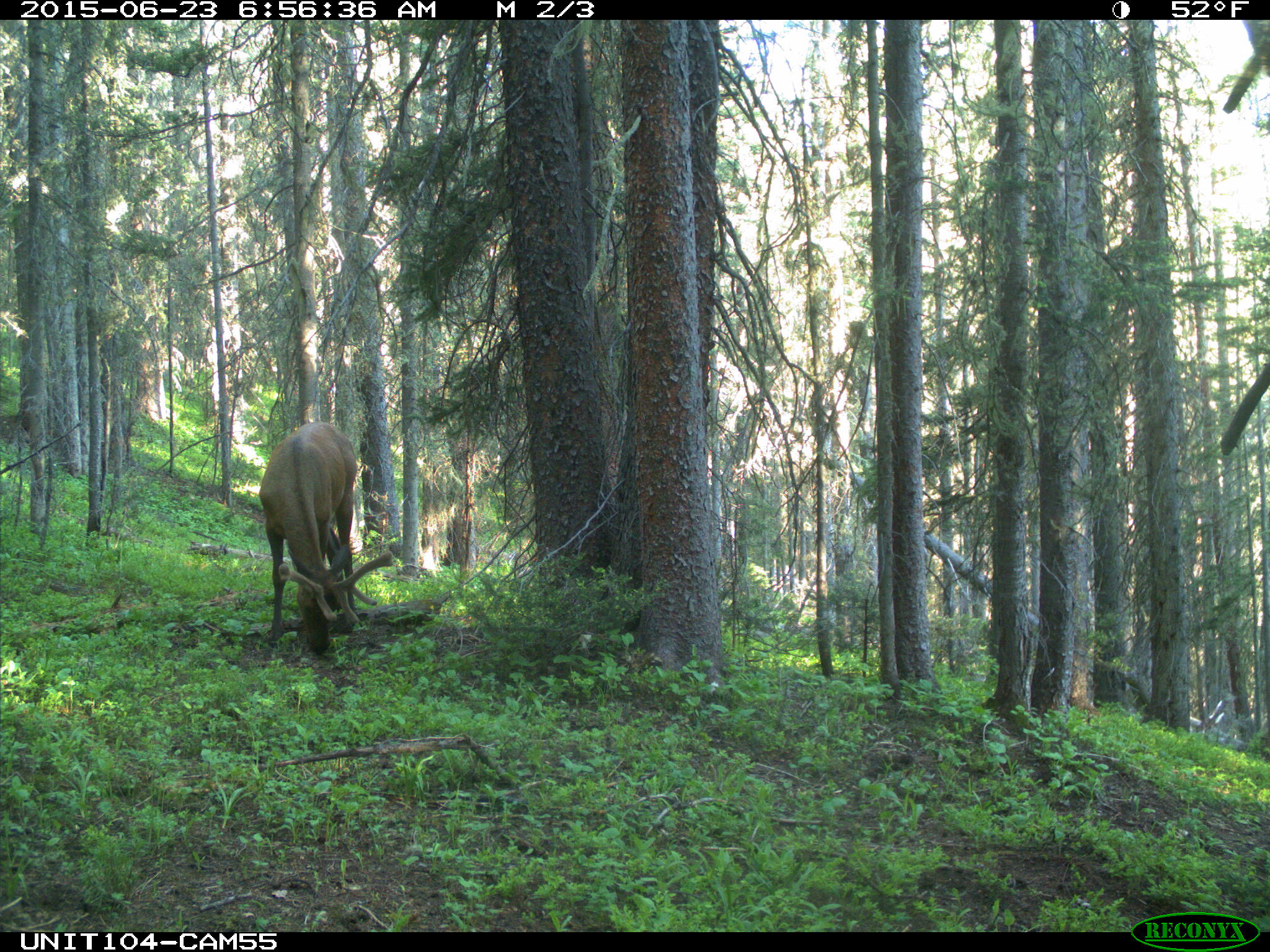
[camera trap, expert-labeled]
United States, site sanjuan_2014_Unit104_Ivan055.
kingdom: Animalia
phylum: Chordata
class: Mammalia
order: Artiodactyla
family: Cervidae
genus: Cervus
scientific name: Cervus elaphus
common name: red deer